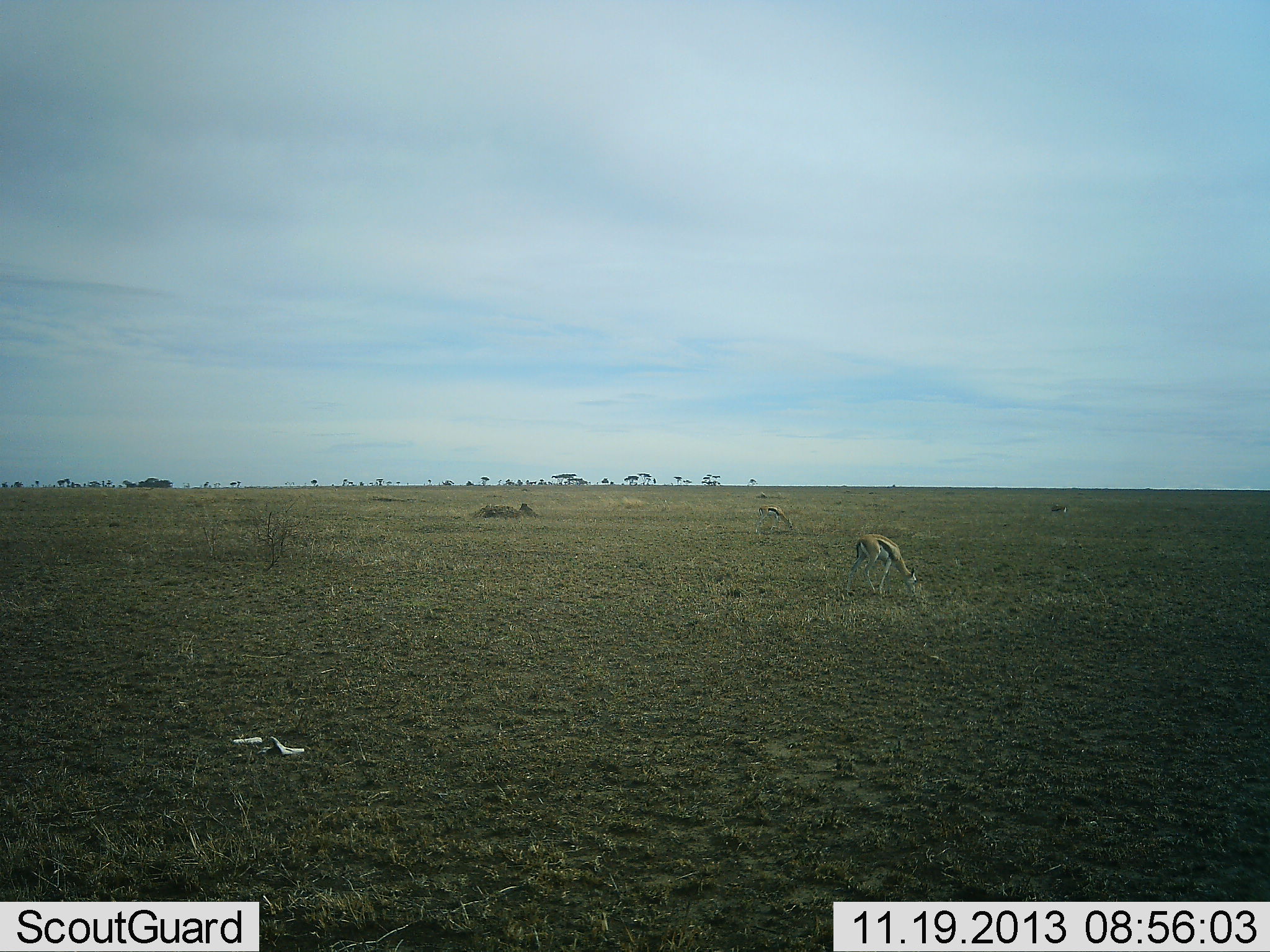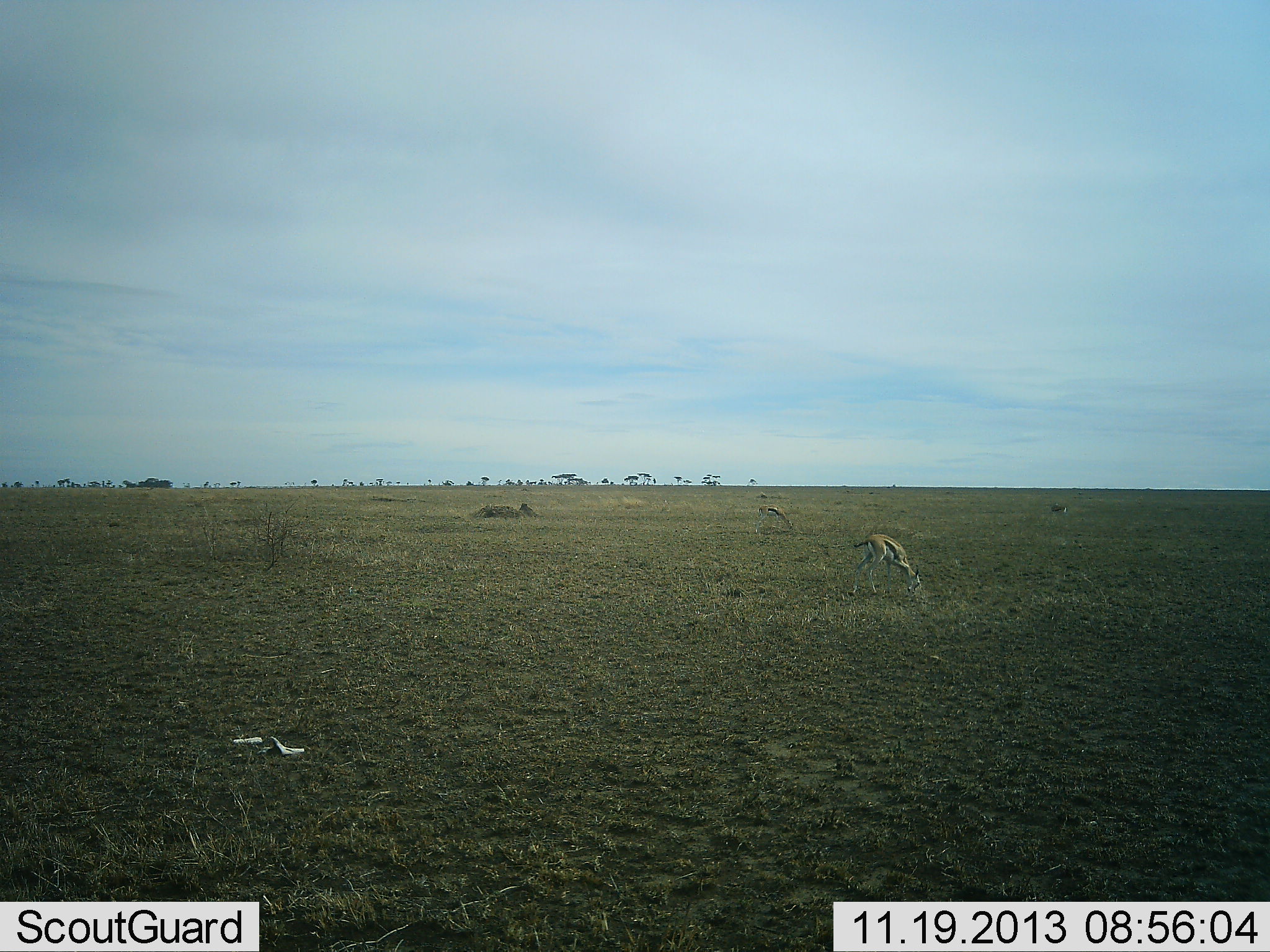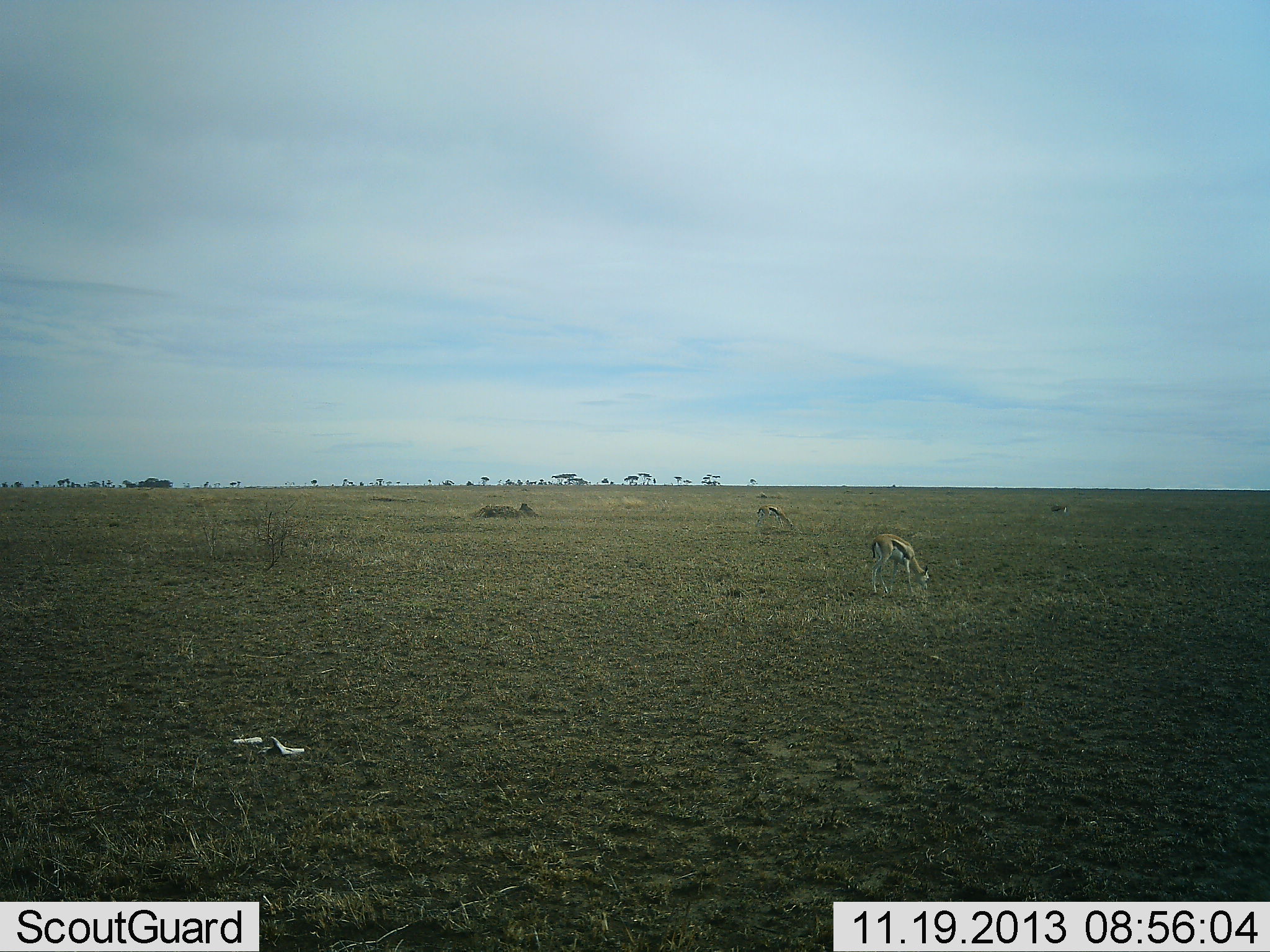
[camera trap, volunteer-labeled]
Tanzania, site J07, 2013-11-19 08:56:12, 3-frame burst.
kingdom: Animalia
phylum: Chordata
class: Mammalia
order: Artiodactyla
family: Bovidae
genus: Eudorcas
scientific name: Eudorcas thomsonii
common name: thomson's gazelle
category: gazellethomsons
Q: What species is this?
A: Gazellethomsons (thomson's gazelle) (Eudorcas thomsonii).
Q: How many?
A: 2.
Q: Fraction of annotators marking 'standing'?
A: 0%.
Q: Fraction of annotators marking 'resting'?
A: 0%.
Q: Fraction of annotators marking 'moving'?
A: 20%.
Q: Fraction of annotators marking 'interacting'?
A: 0%.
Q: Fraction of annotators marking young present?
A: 0%.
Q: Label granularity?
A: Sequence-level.